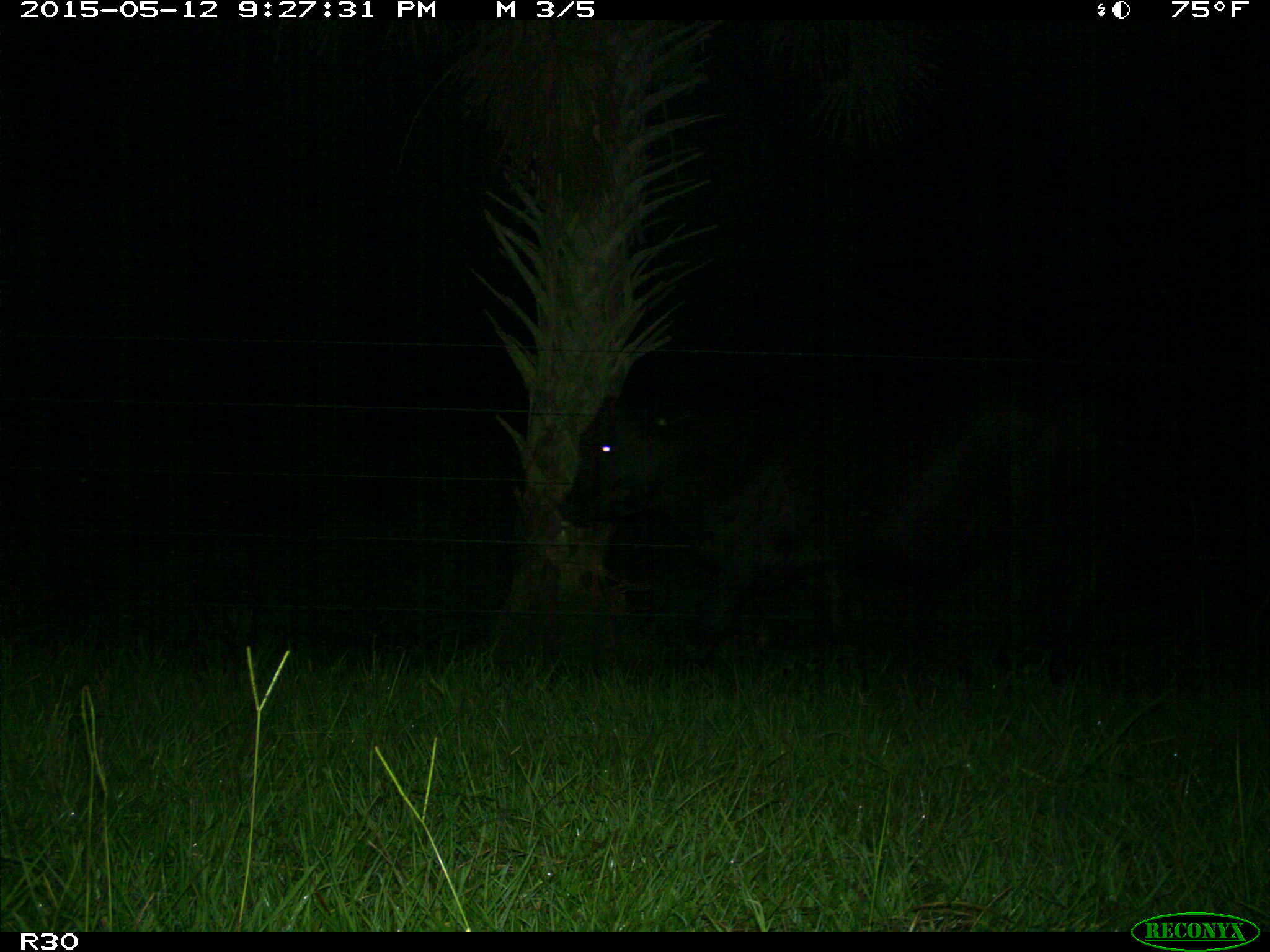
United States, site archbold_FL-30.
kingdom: Animalia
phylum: Chordata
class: Mammalia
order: Artiodactyla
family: Bovidae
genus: Bos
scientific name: Bos taurus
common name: domestic cow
Bos taurus (domestic cow).